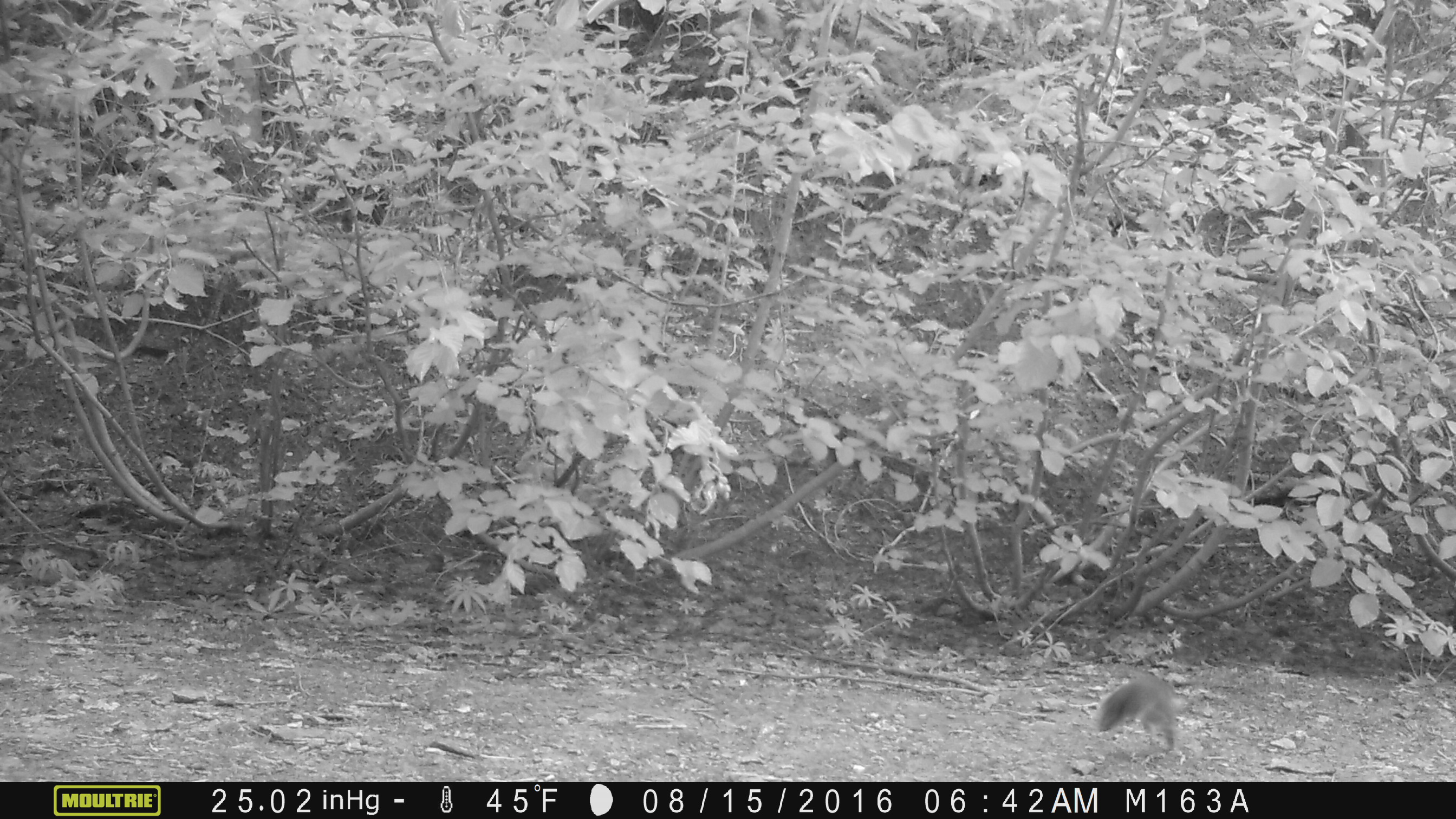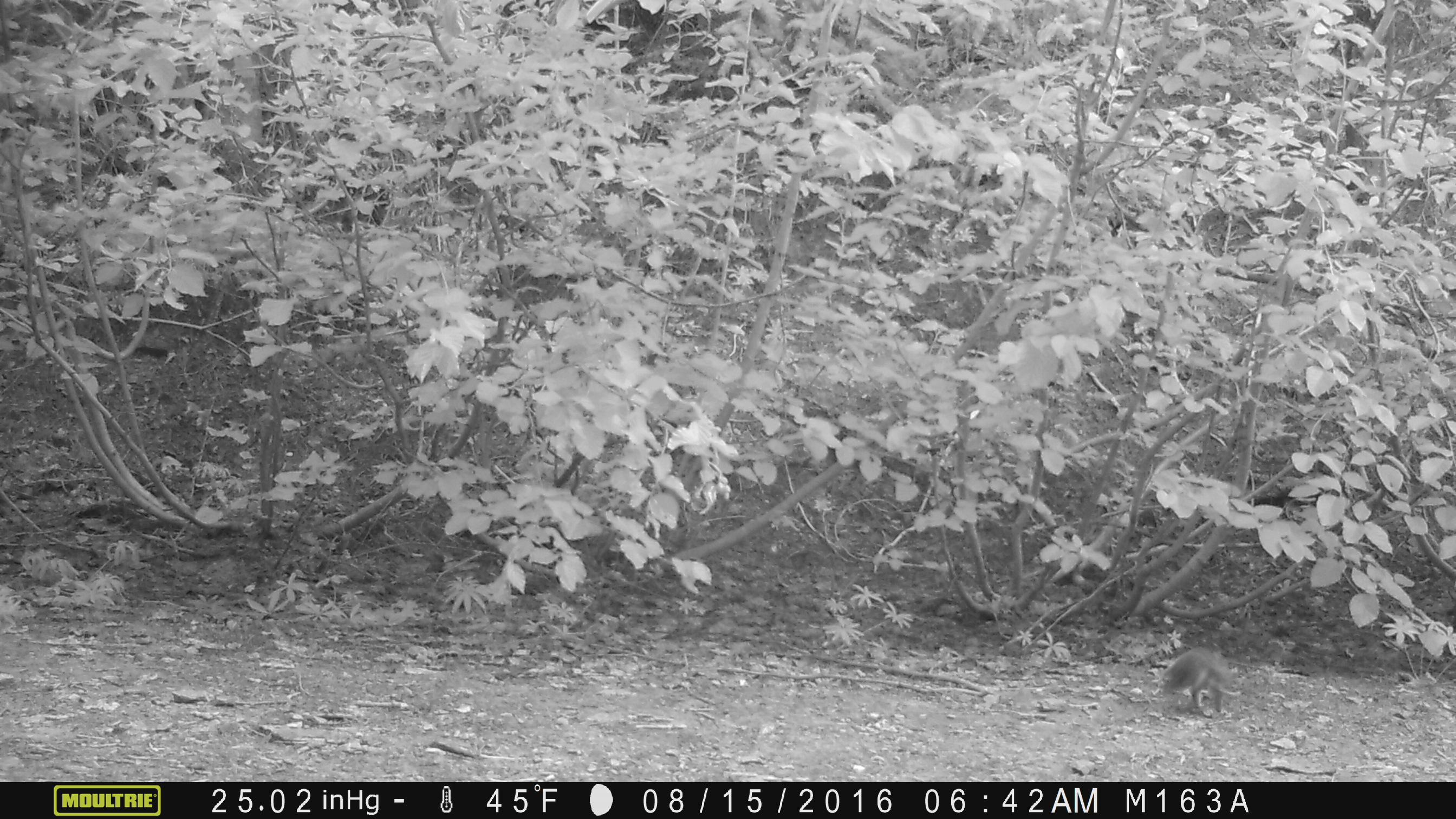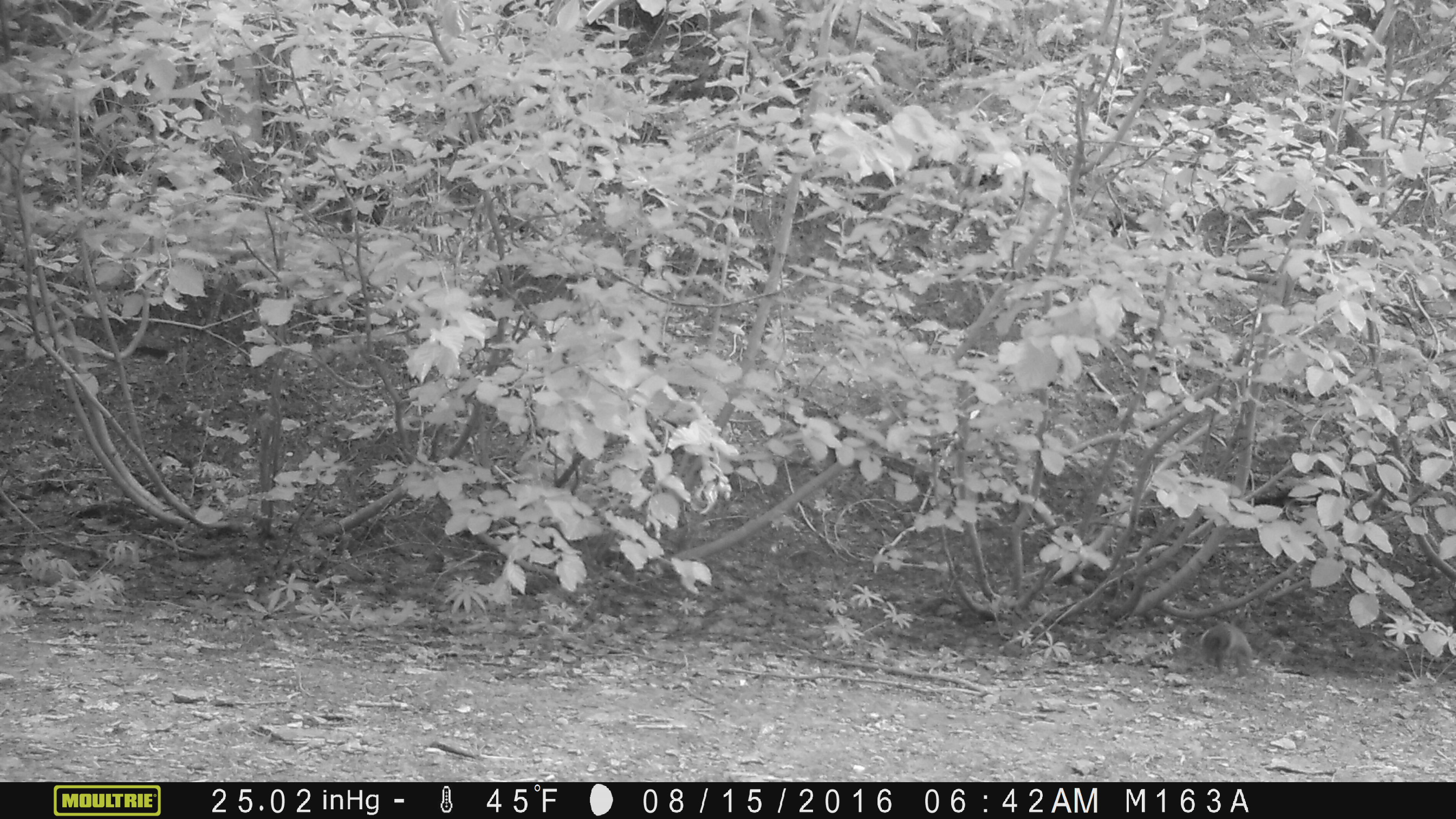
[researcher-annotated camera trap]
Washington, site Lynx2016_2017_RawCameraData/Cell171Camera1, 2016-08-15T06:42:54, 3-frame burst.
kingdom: Animalia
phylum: Chordata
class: Mammalia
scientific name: Mammalia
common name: small mammal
Small mammal (Mammalia). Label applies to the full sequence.